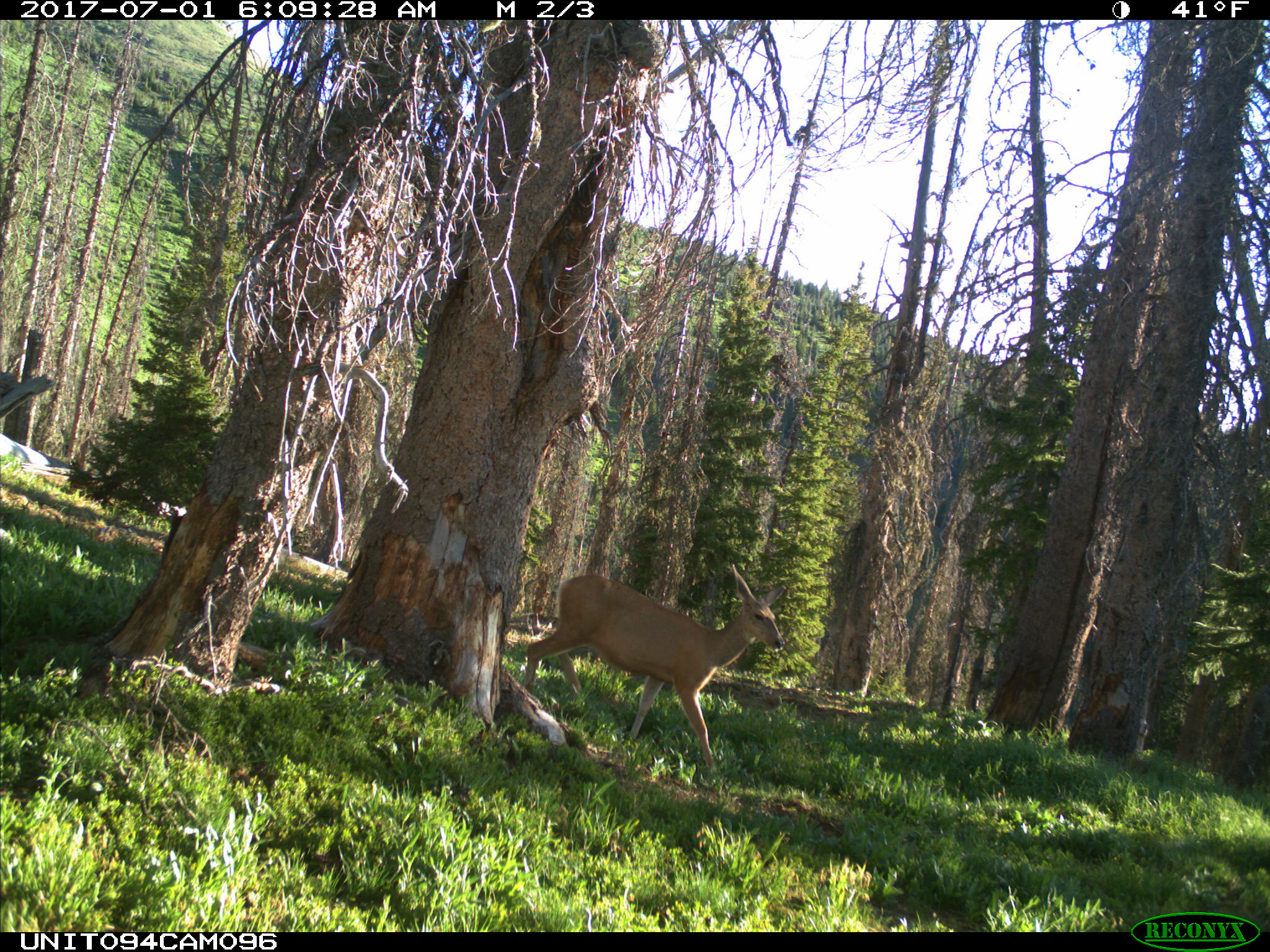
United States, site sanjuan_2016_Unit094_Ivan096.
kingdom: Animalia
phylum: Chordata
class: Mammalia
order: Artiodactyla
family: Cervidae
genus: Odocoileus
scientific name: Odocoileus hemionus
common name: mule deer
Odocoileus hemionus (mule deer).